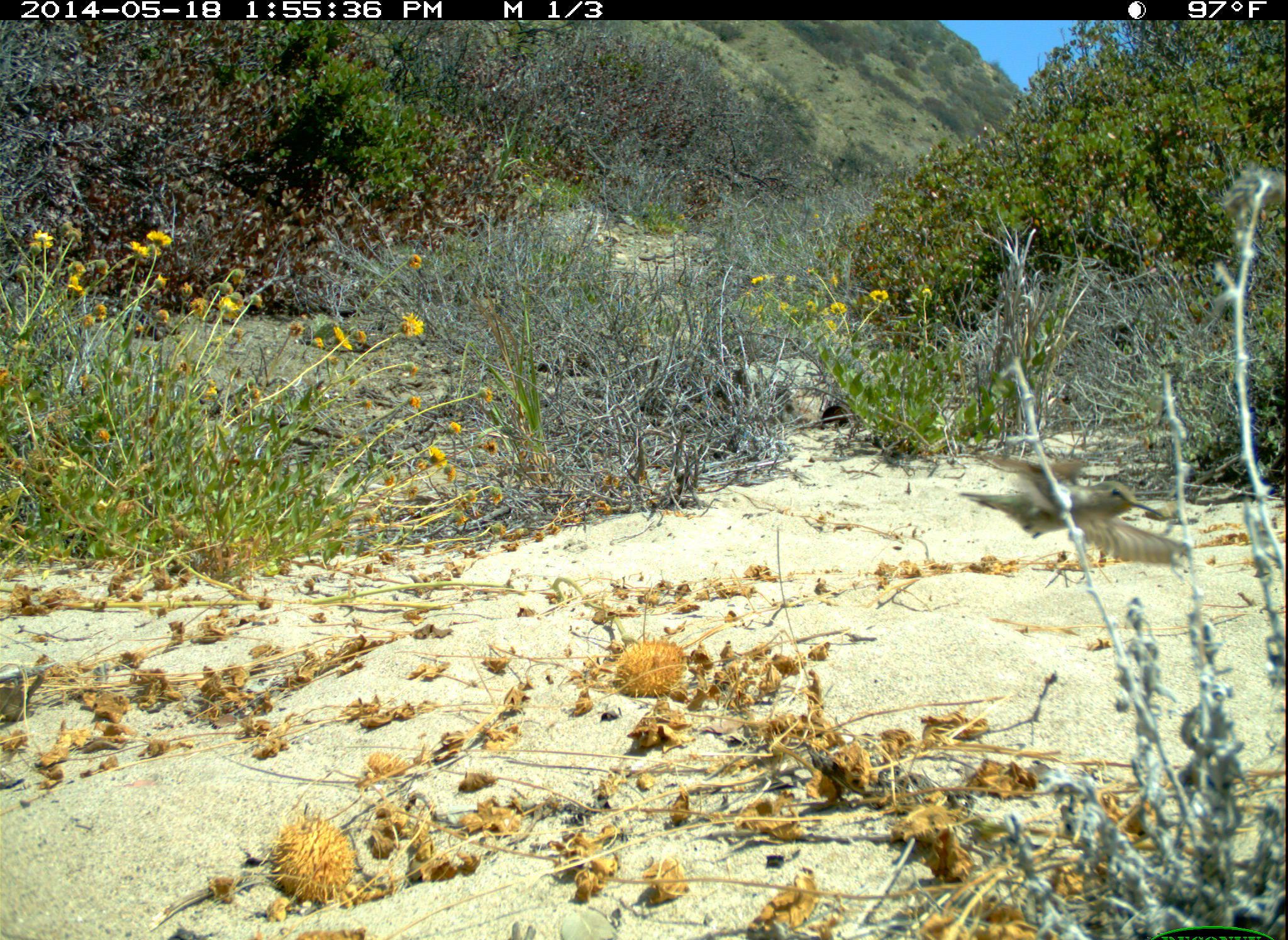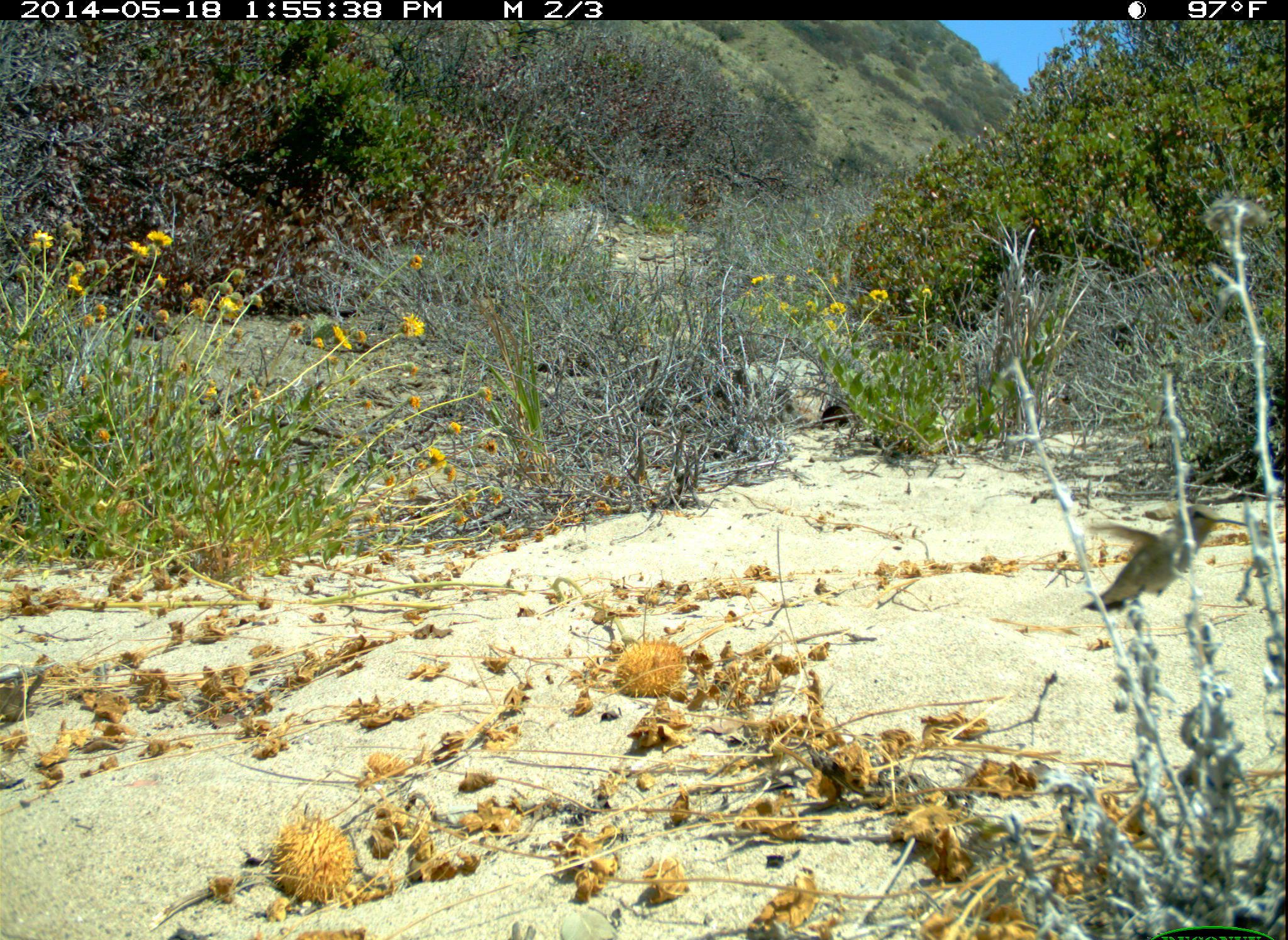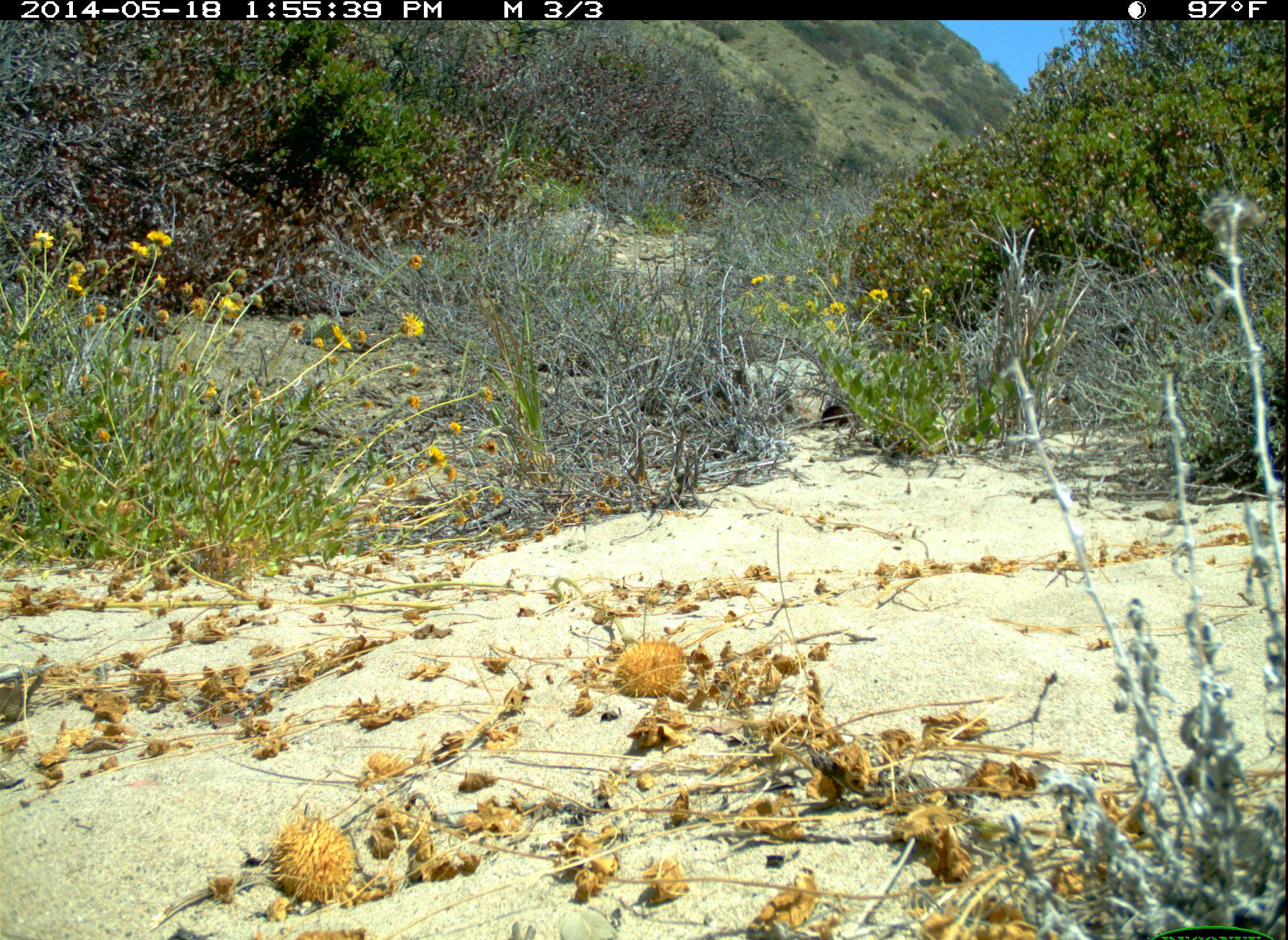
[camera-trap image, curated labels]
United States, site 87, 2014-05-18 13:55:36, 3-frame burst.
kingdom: Animalia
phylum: Chordata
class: Aves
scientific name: Aves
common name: bird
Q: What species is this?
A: Bird (Aves).